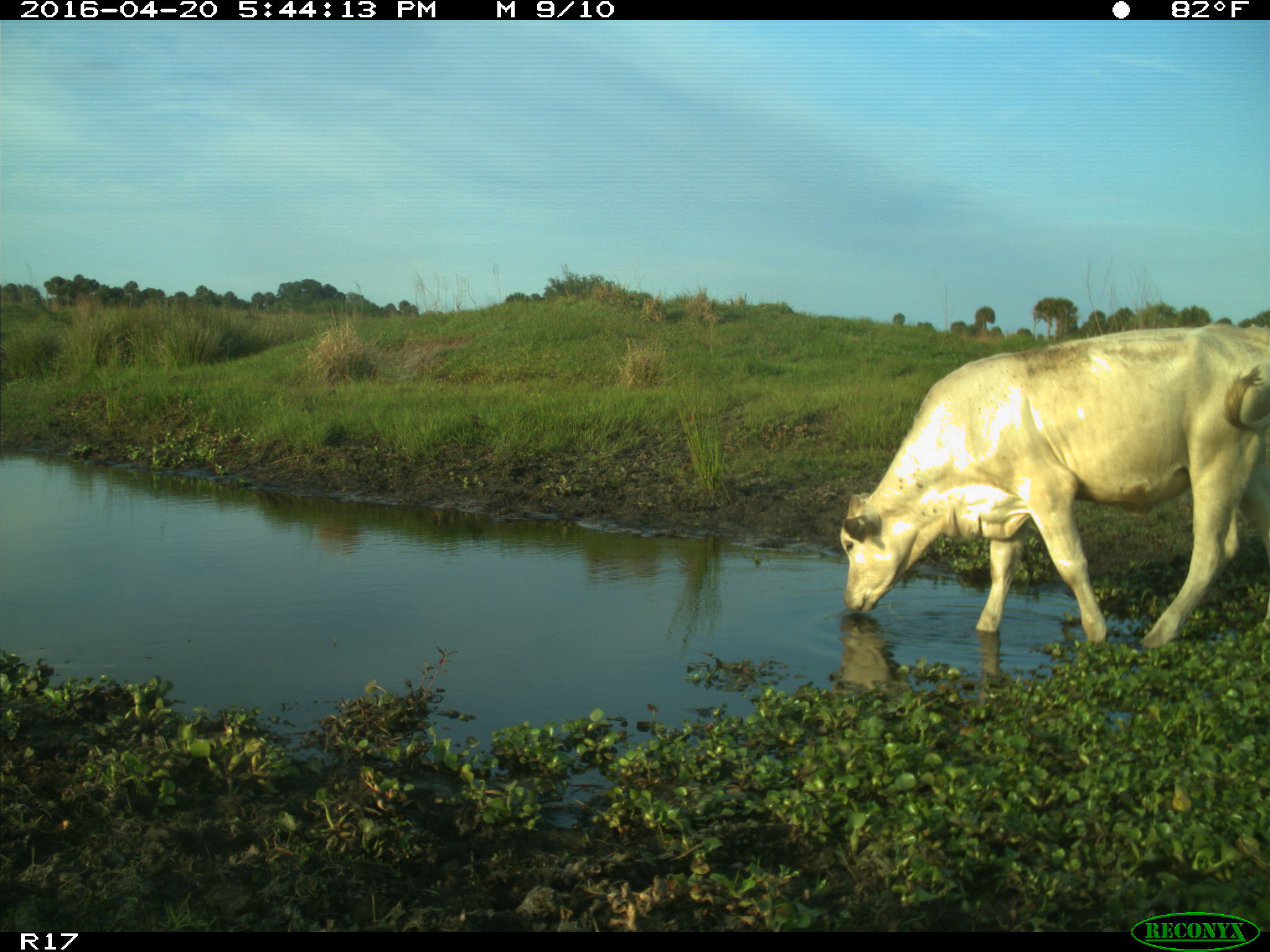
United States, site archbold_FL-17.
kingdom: Animalia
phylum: Chordata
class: Mammalia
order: Artiodactyla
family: Bovidae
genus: Bos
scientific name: Bos taurus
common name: domestic cow